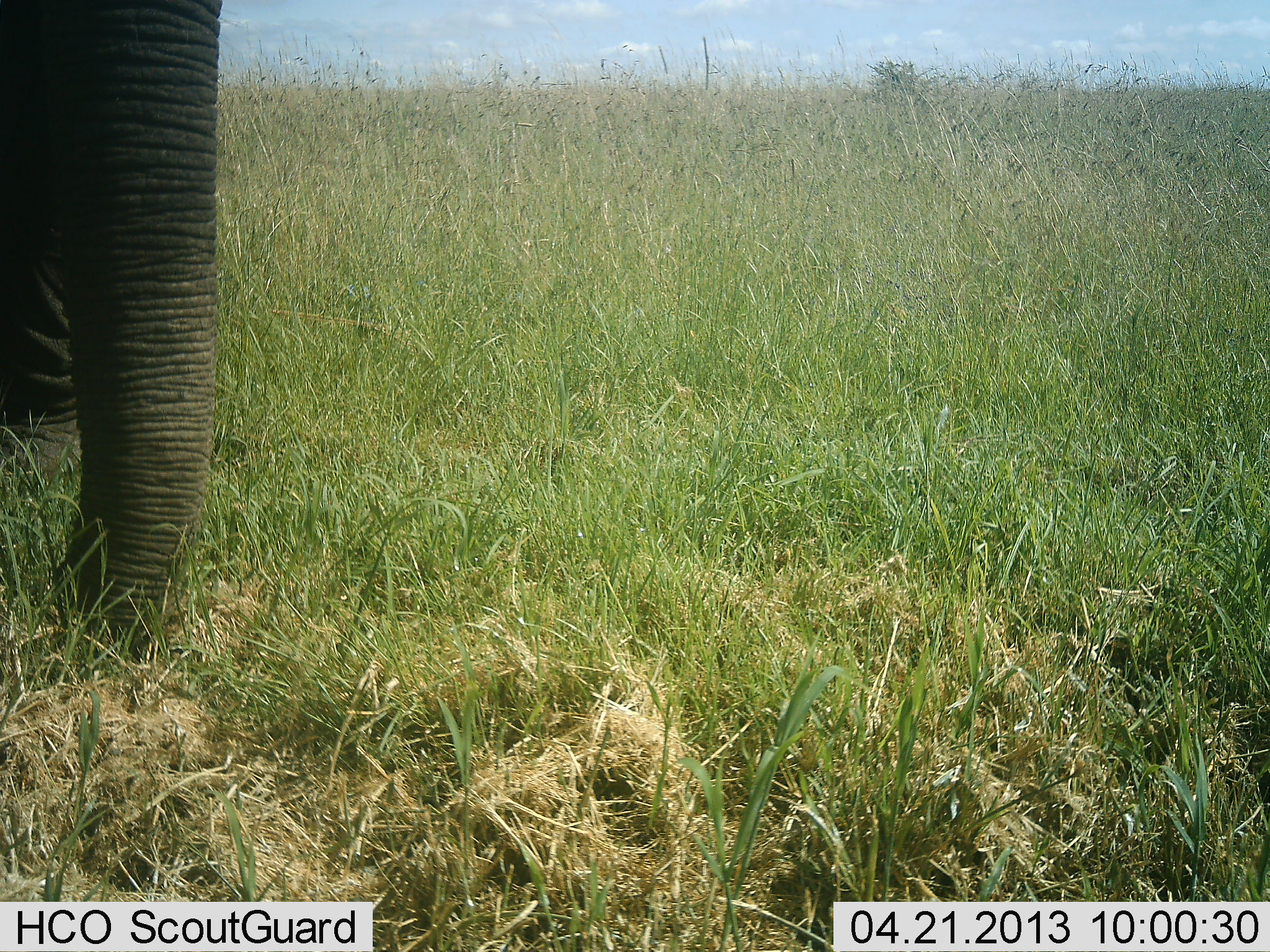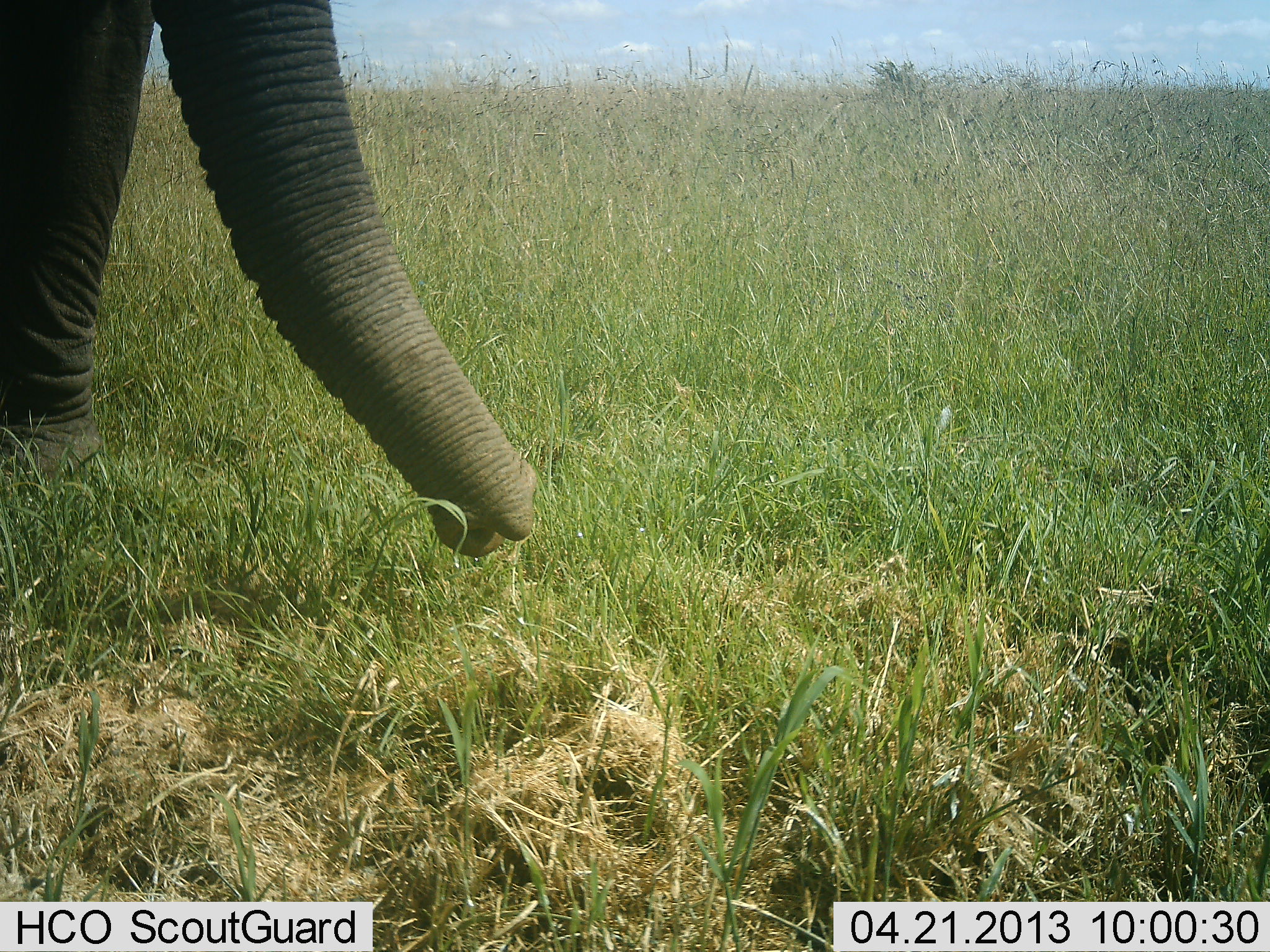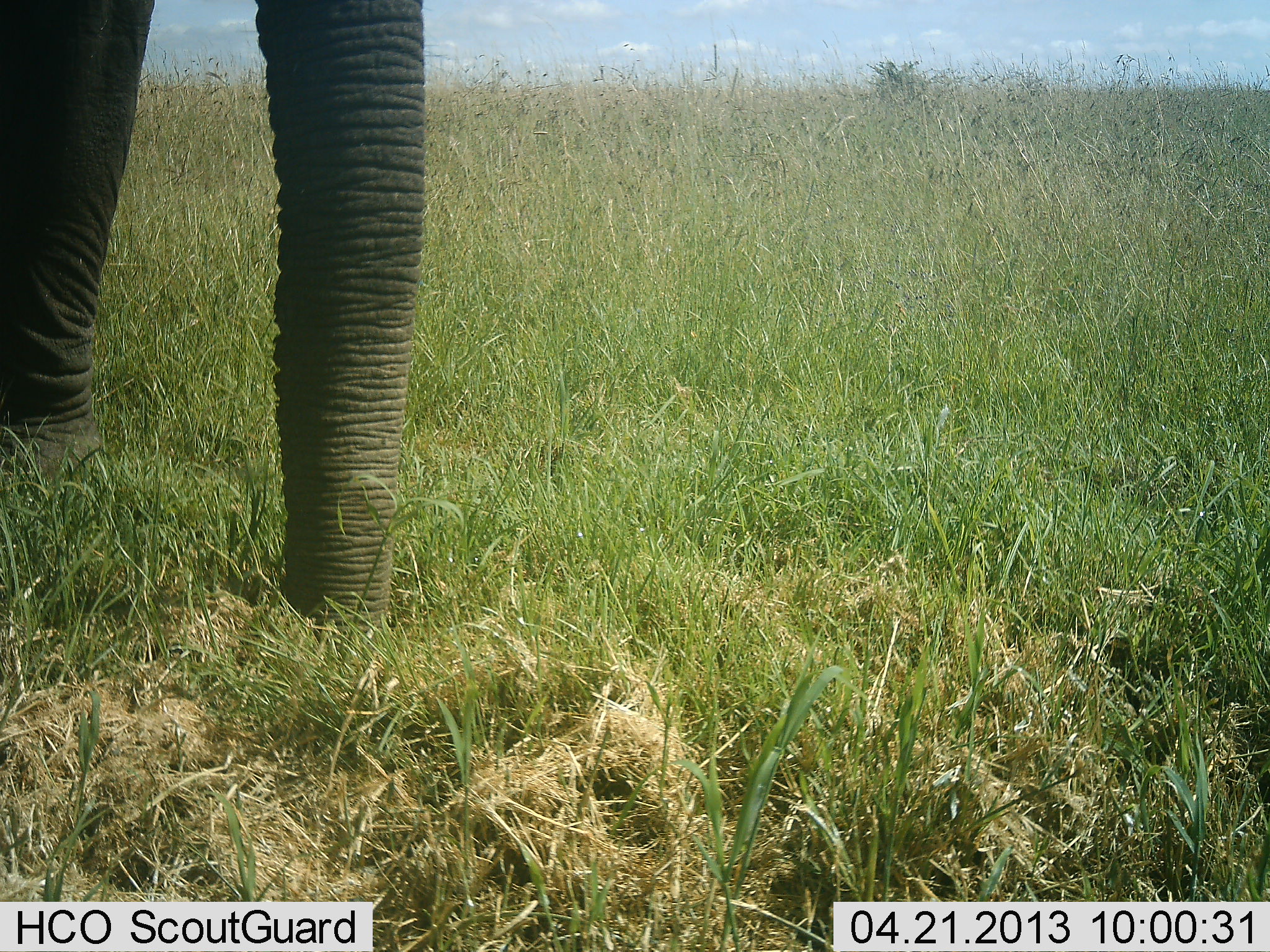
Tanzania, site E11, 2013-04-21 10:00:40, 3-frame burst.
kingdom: Animalia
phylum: Chordata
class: Mammalia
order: Proboscidea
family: Elephantidae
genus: Loxodonta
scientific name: Loxodonta africana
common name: african bush elephant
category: elephant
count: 1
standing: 70%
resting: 0%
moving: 10%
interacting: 0%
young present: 0%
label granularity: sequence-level